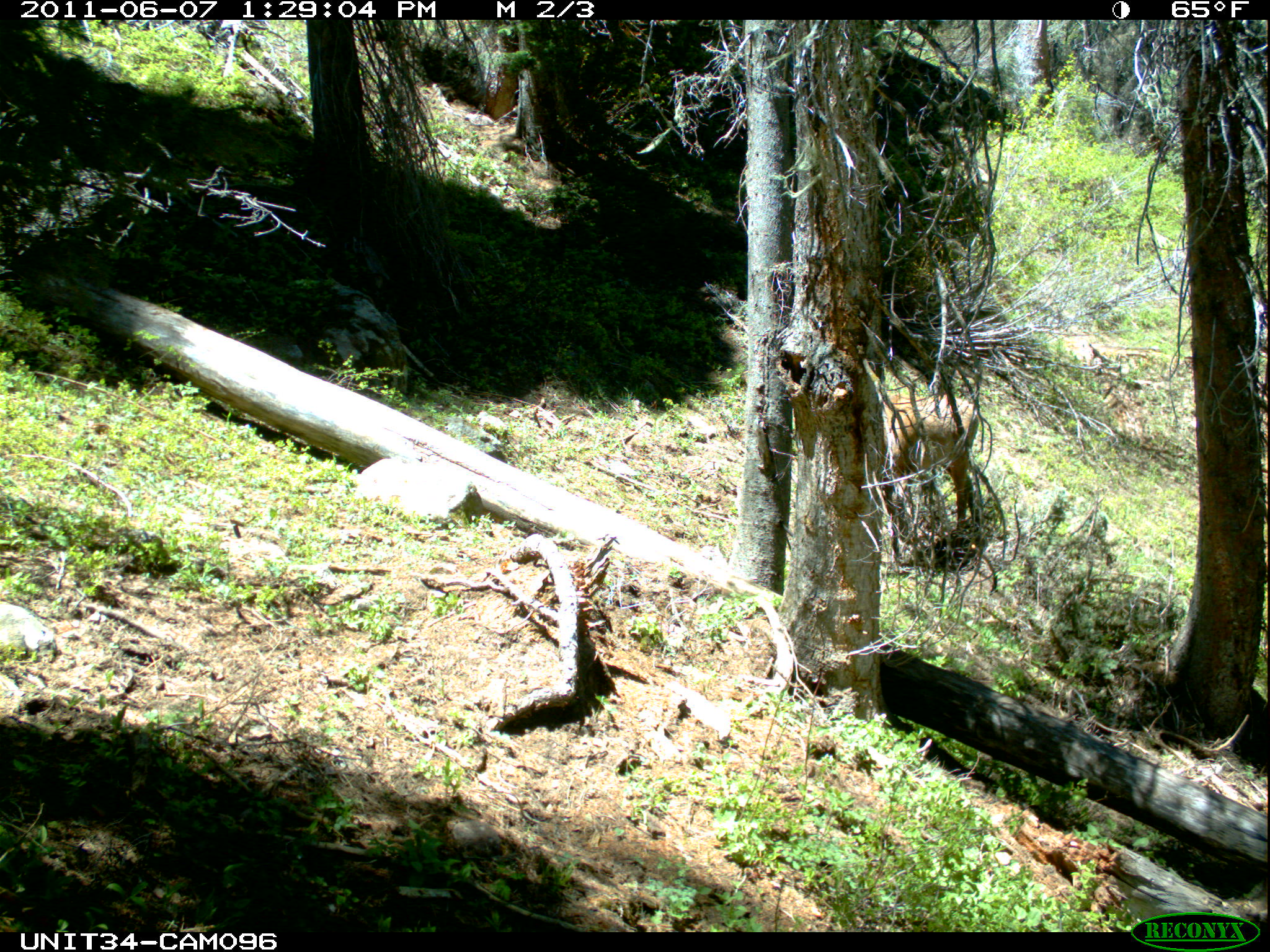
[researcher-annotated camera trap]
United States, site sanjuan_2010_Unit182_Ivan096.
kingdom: Animalia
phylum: Chordata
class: Mammalia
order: Artiodactyla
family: Cervidae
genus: Cervus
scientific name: Cervus elaphus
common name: red deer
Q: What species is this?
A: Cervus elaphus (red deer).